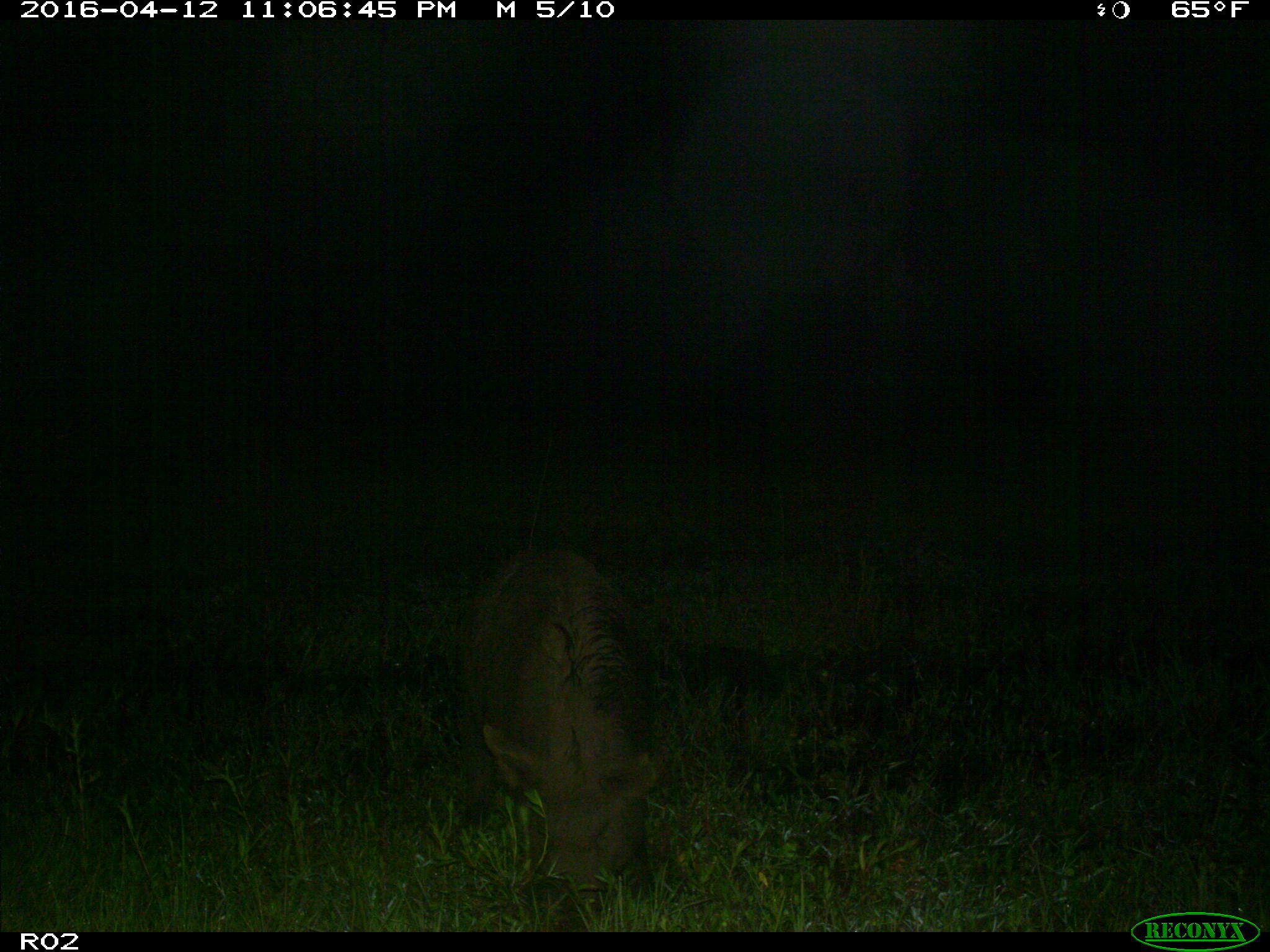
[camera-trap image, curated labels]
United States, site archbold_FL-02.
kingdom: Animalia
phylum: Chordata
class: Mammalia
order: Artiodactyla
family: Suidae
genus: Sus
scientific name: Sus scrofa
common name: wild boar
Sus scrofa (wild boar).